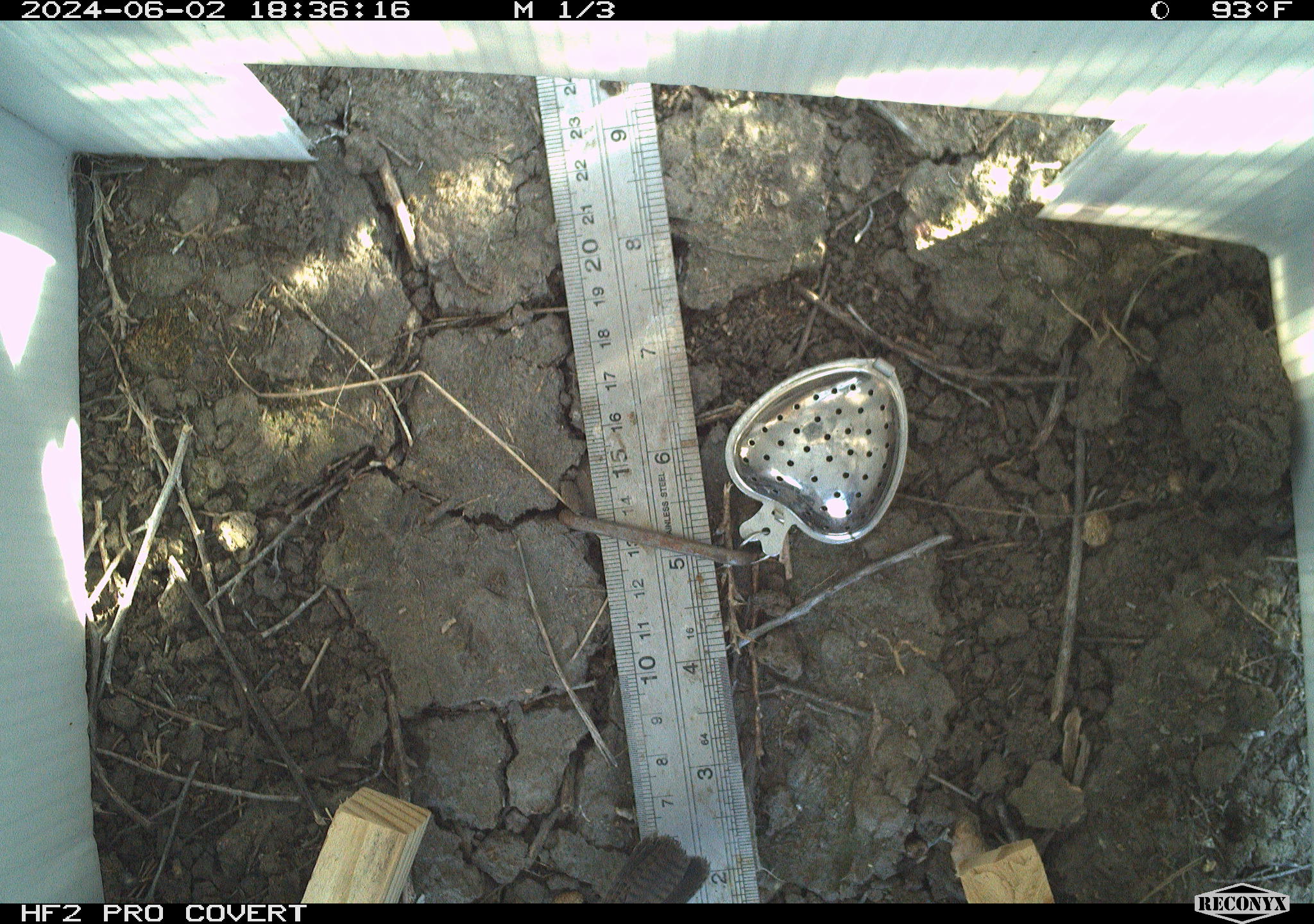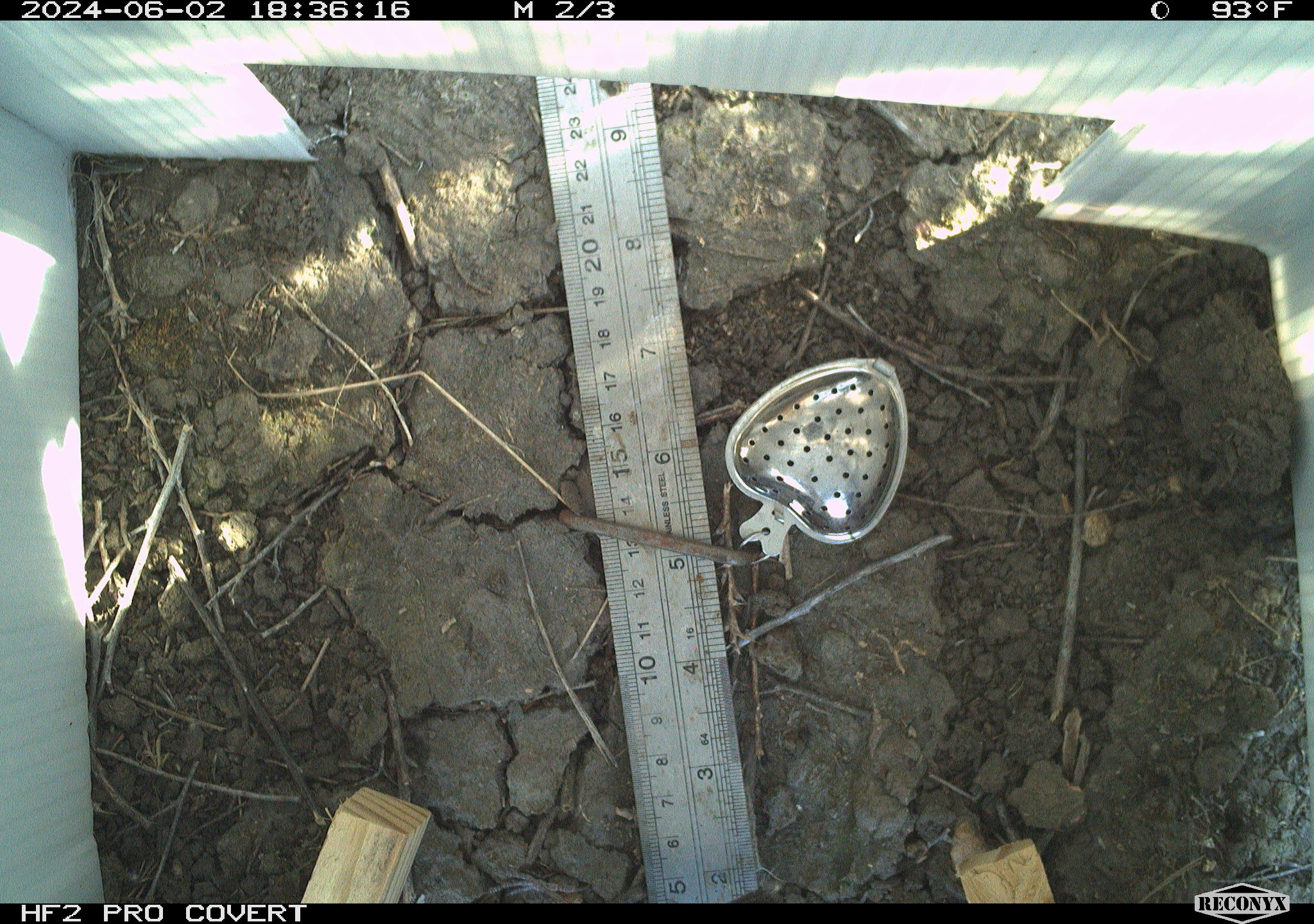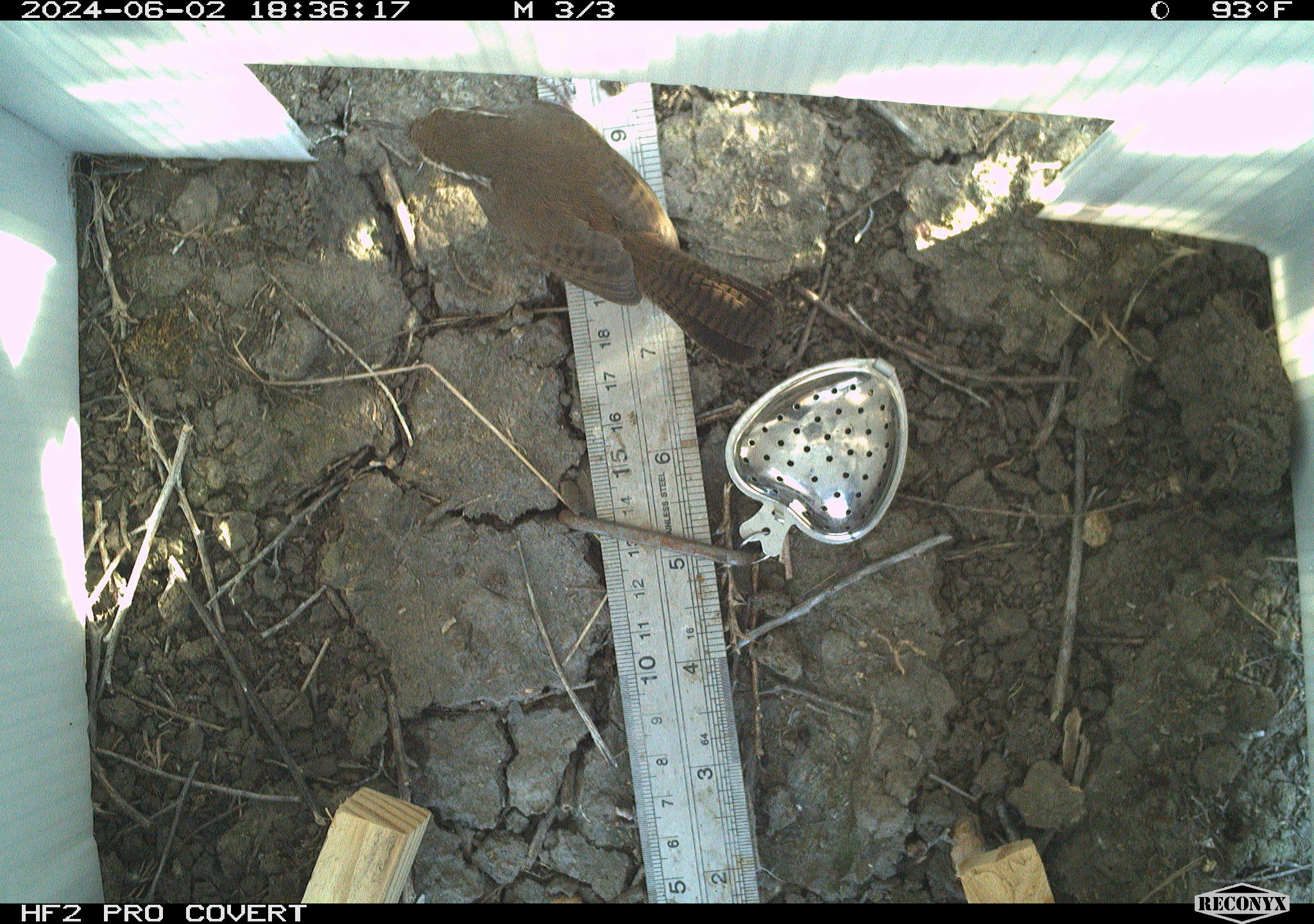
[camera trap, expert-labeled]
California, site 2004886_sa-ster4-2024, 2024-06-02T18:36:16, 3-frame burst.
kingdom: Animalia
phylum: Chordata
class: Aves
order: Passeriformes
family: Troglodytidae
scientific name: Troglodytidae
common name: wren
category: troglodytidae family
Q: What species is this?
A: Troglodytidae family (wren) (Troglodytidae).